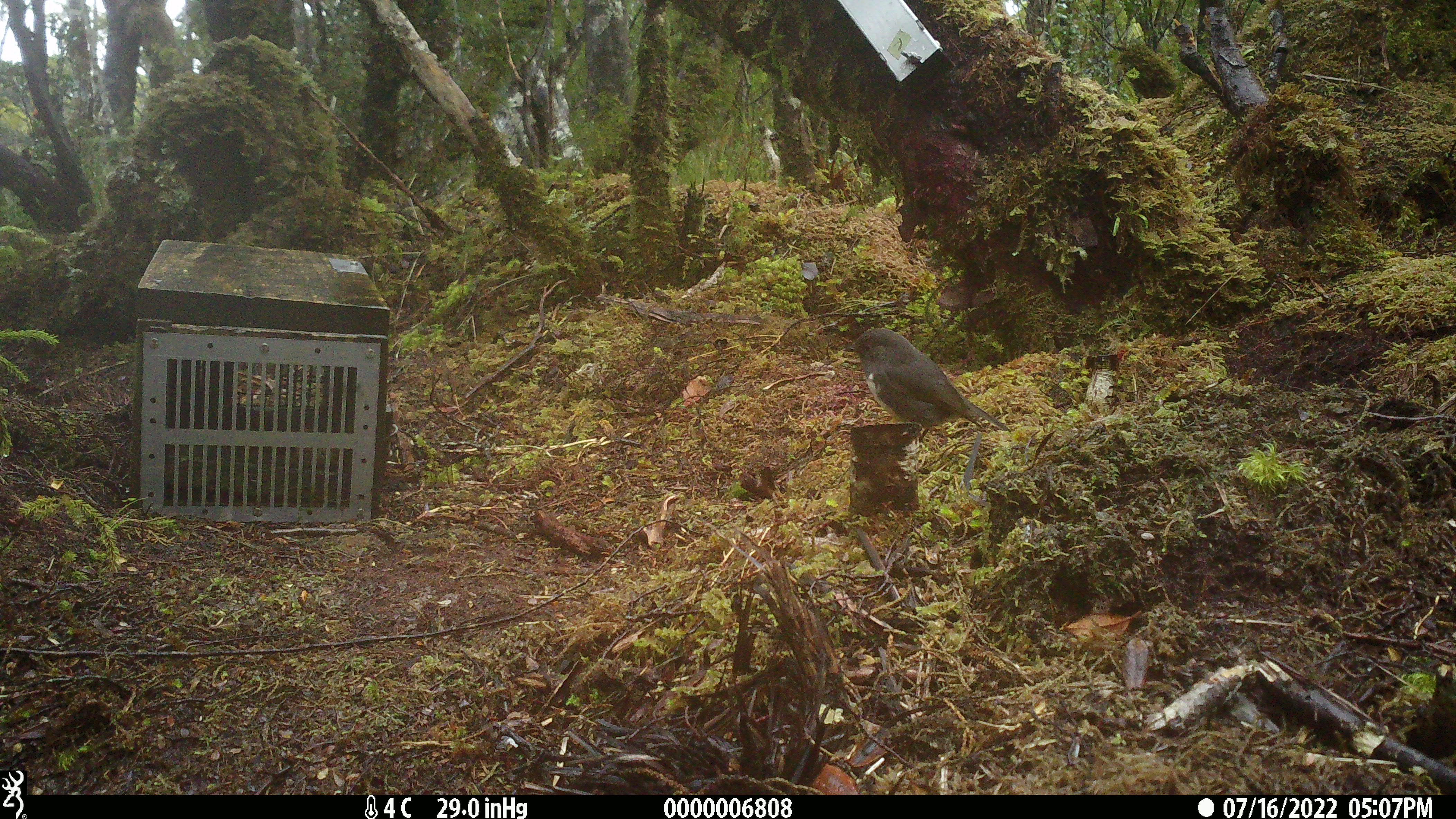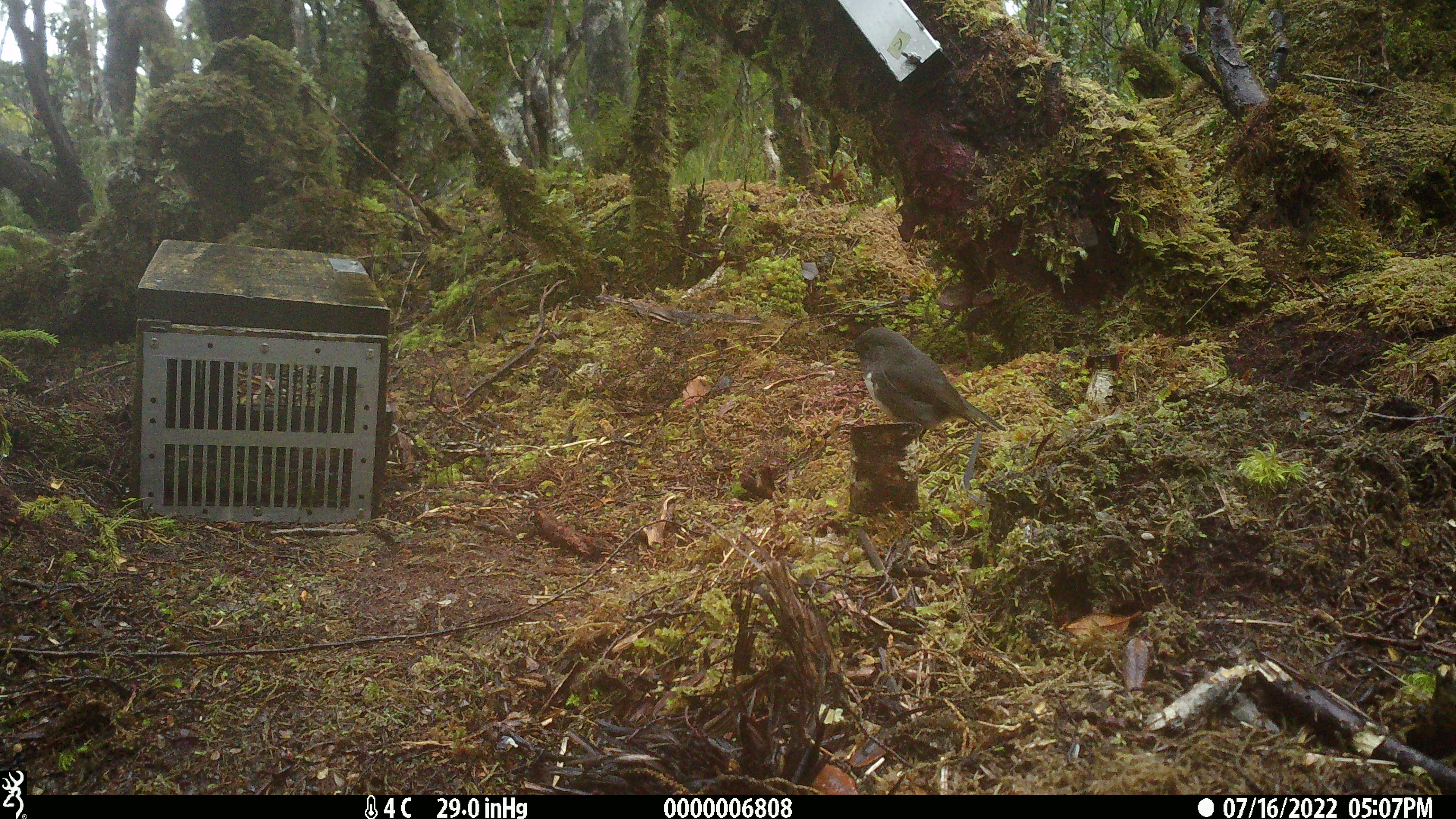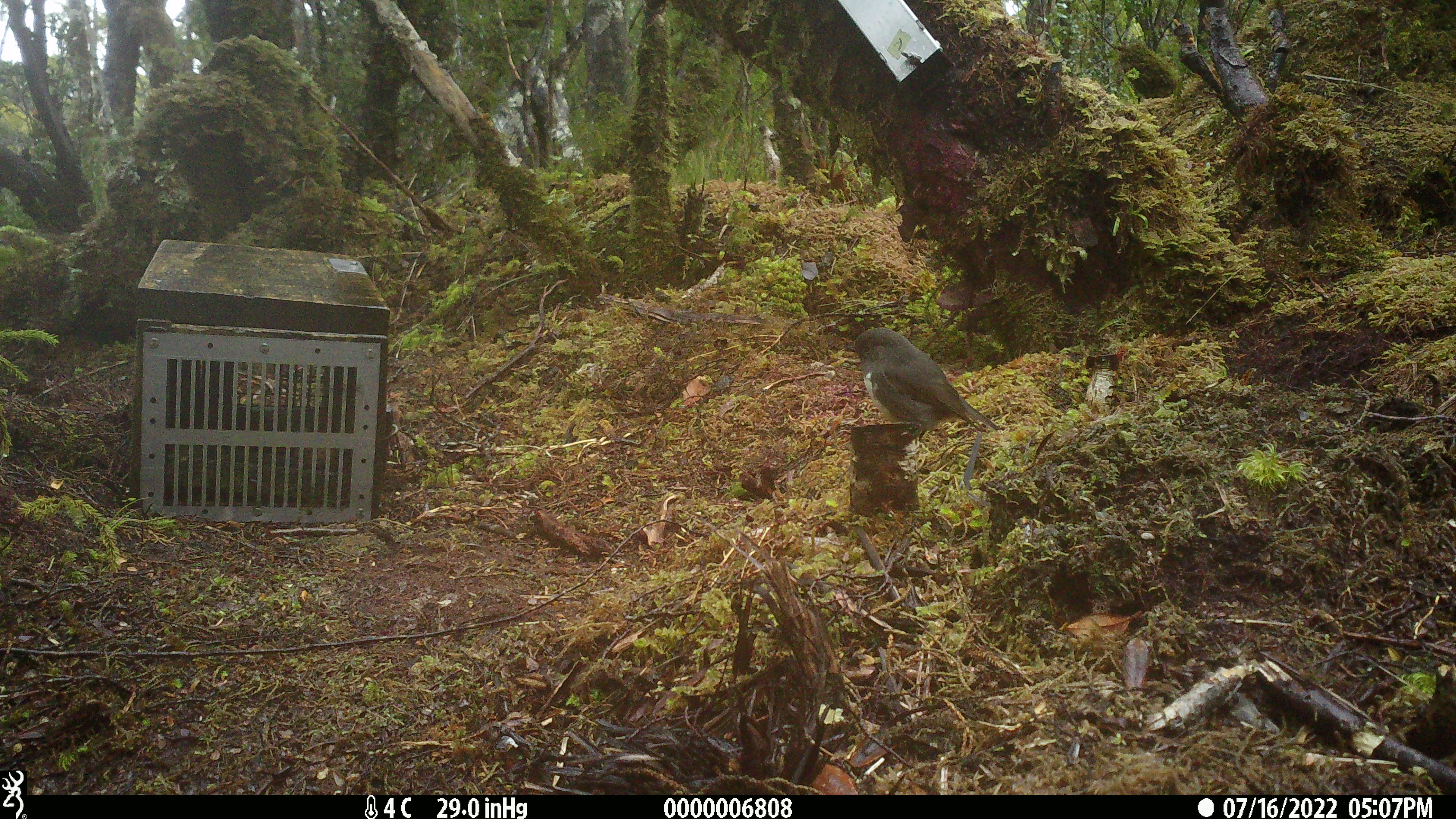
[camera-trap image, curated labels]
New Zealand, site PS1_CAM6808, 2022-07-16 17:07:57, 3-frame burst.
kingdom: Animalia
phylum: Chordata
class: Aves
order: Passeriformes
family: Petroicidae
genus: Petroica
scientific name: Petroica australis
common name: new zealand robin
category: robin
Robin (new zealand robin) (Petroica australis).